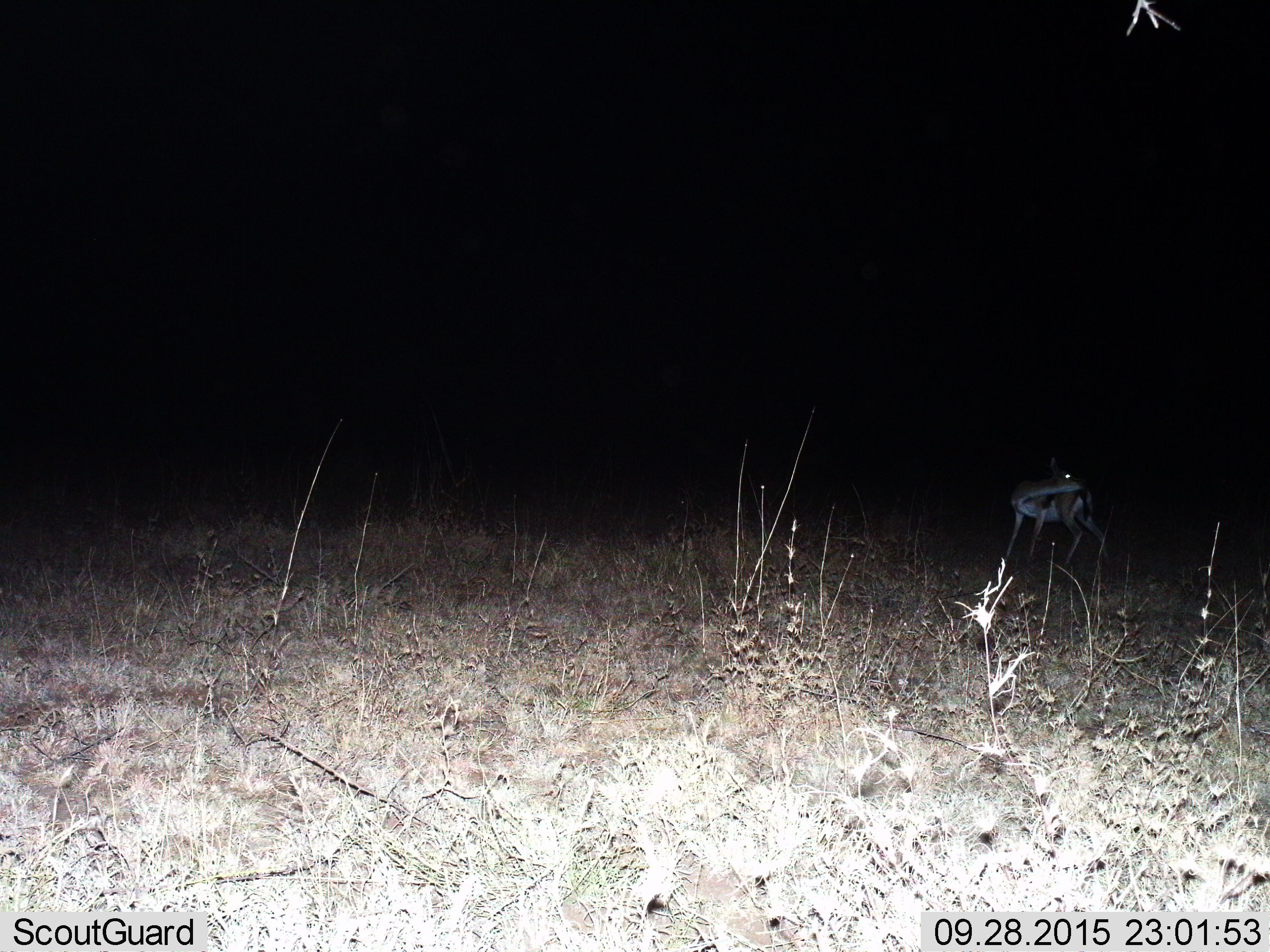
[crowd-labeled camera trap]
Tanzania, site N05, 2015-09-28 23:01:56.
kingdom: Animalia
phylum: Chordata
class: Mammalia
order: Artiodactyla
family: Bovidae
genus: Eudorcas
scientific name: Eudorcas thomsonii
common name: thomson's gazelle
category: gazellethomsons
Gazellethomsons (thomson's gazelle) (Eudorcas thomsonii), count 1. Behavior (volunteer vote fractions): standing 100%, resting 0%, moving 0%, interacting 0%. Young present (vote fraction): 29%. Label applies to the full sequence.